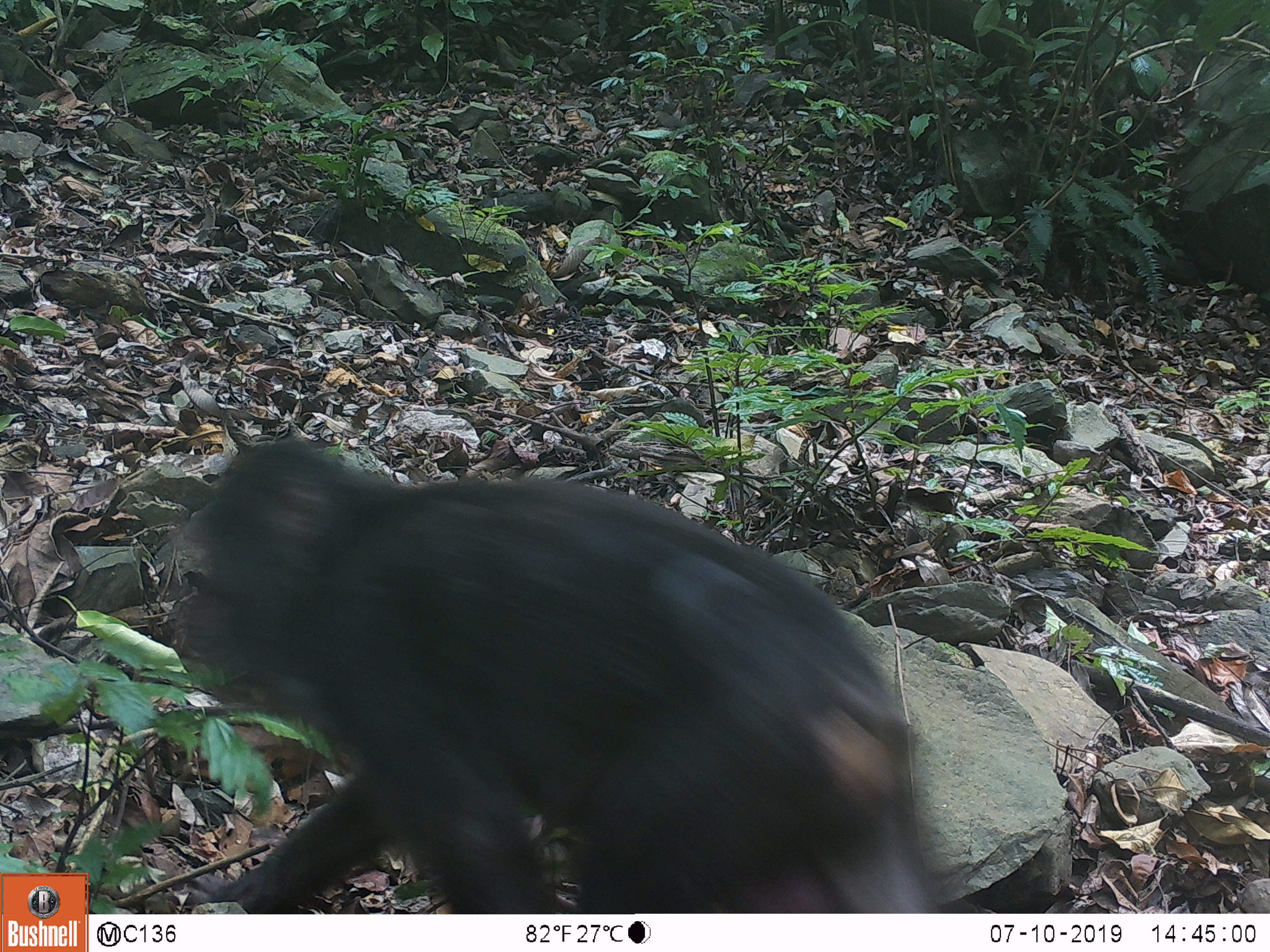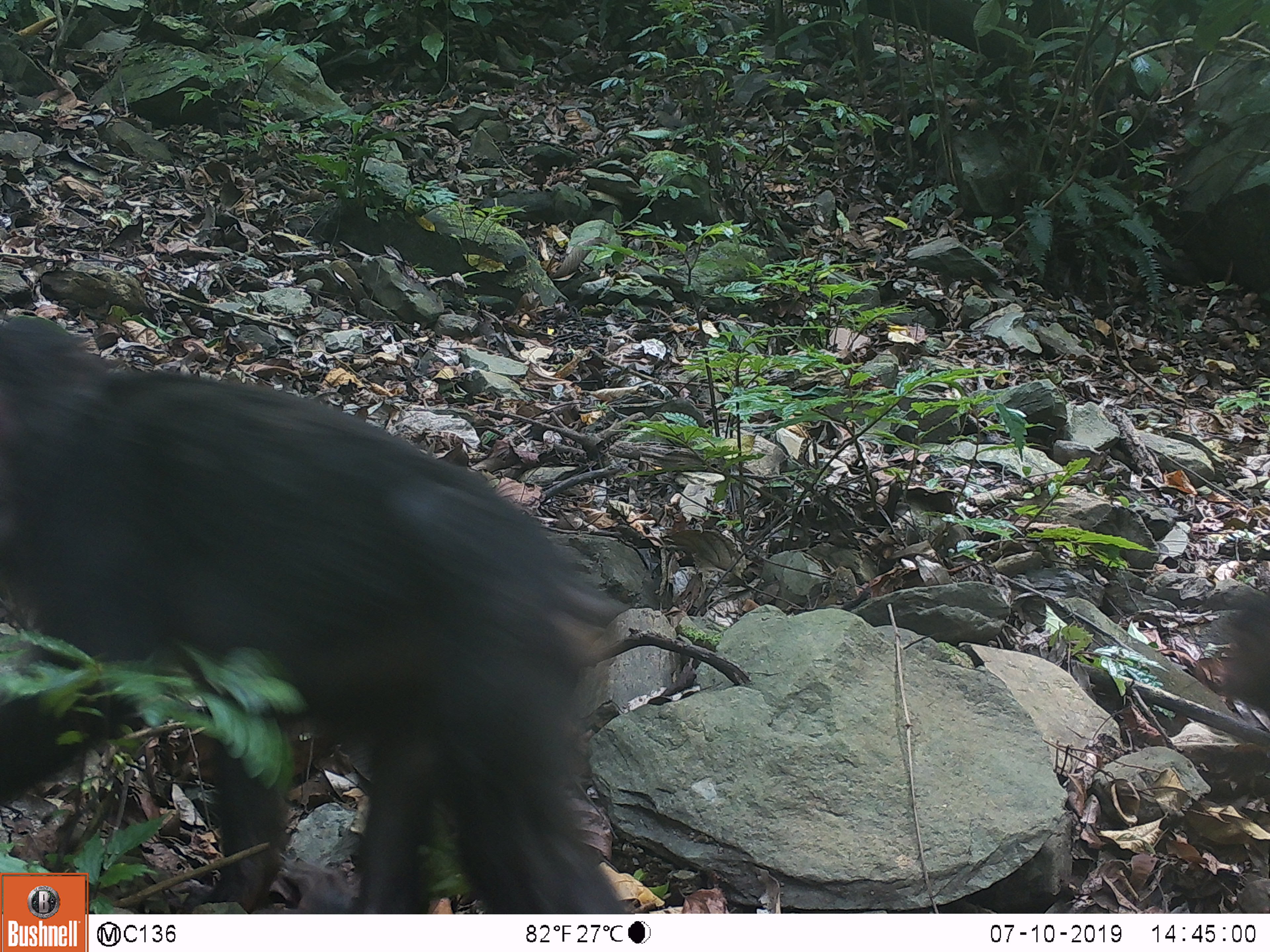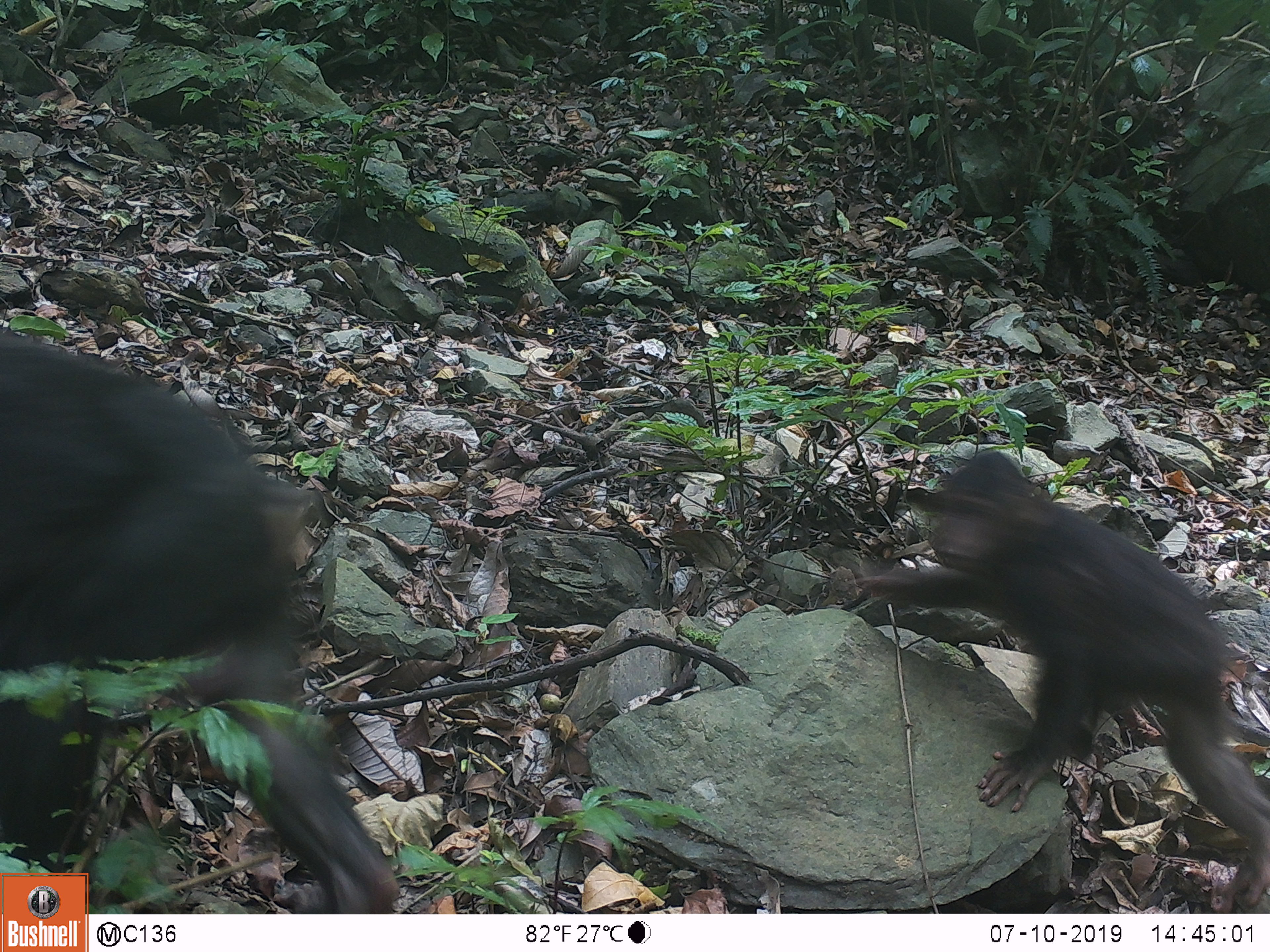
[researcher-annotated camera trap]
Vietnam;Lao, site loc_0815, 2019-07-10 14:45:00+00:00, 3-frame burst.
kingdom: Animalia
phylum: Chordata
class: Mammalia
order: Primates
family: Cercopithecidae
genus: Macaca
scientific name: Macaca arctoides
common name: stump-tailed macaque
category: stump tailed macaque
Stump tailed macaque (stump-tailed macaque) (Macaca arctoides). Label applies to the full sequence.